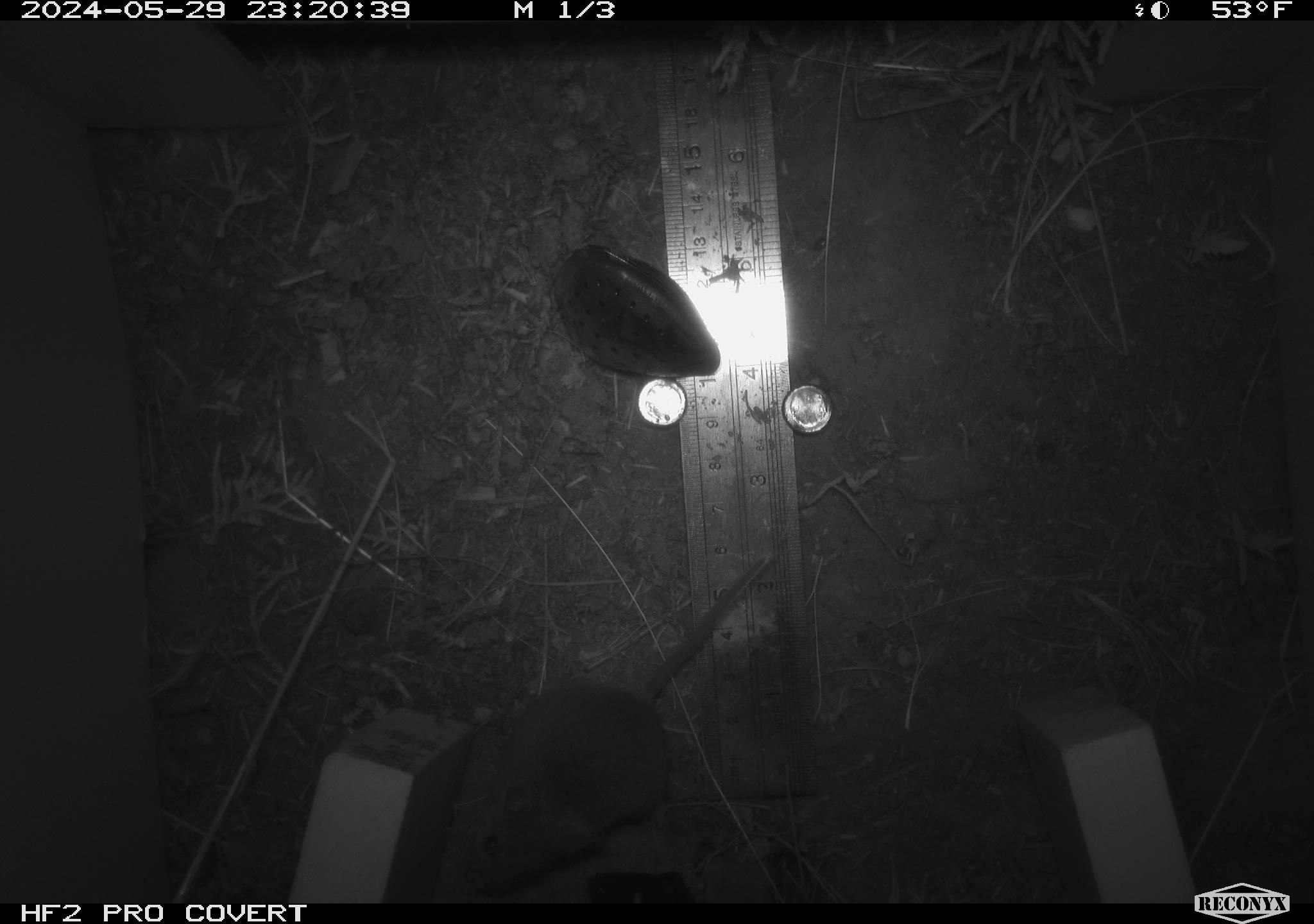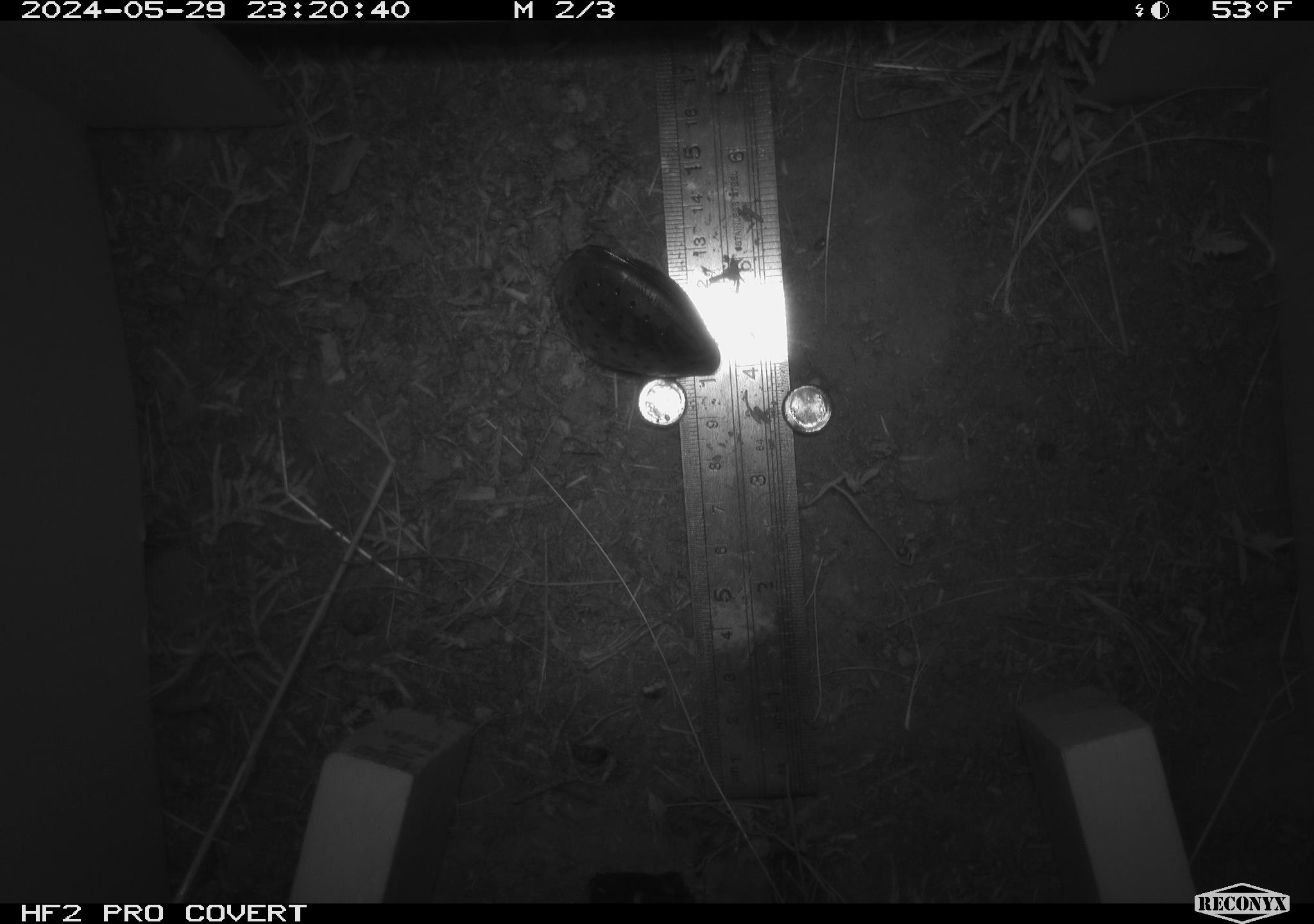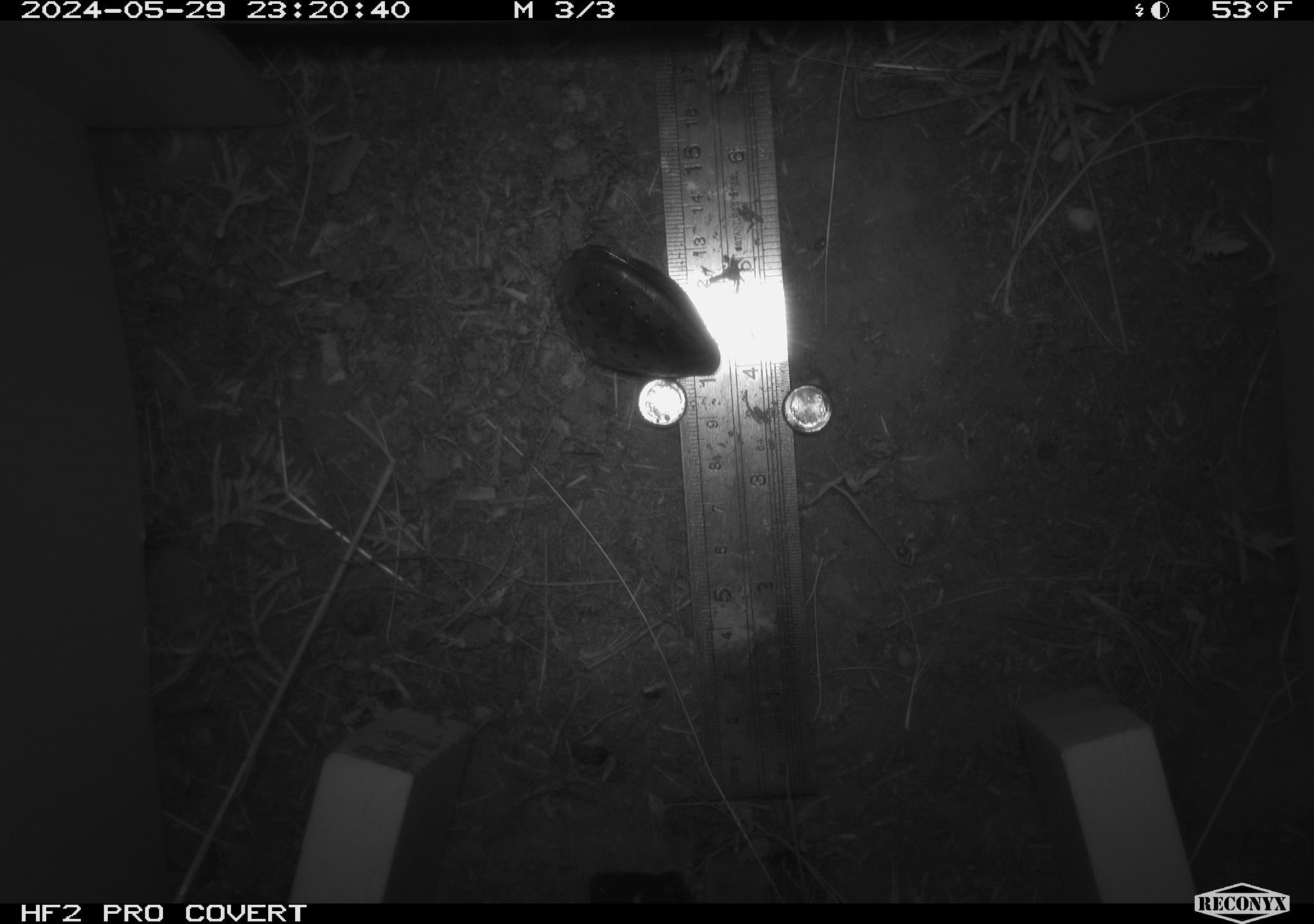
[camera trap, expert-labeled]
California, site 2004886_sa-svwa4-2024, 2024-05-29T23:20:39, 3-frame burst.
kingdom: Animalia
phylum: Chordata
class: Mammalia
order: Rodentia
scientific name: Rodentia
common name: mouse species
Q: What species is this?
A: Mouse species (Rodentia).